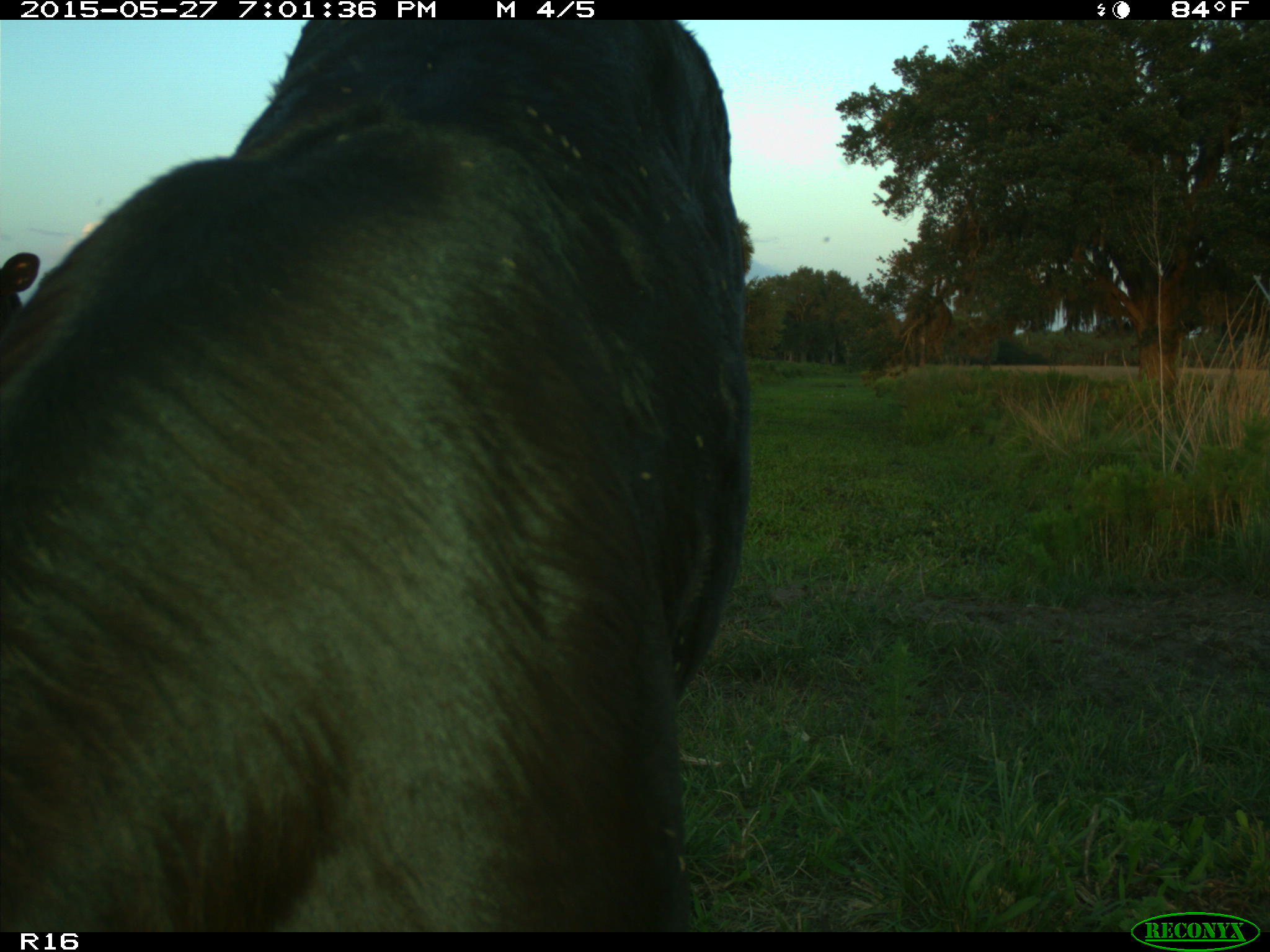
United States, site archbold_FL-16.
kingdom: Animalia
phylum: Chordata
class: Mammalia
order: Artiodactyla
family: Bovidae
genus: Bos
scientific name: Bos taurus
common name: domestic cow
Bos taurus (domestic cow).